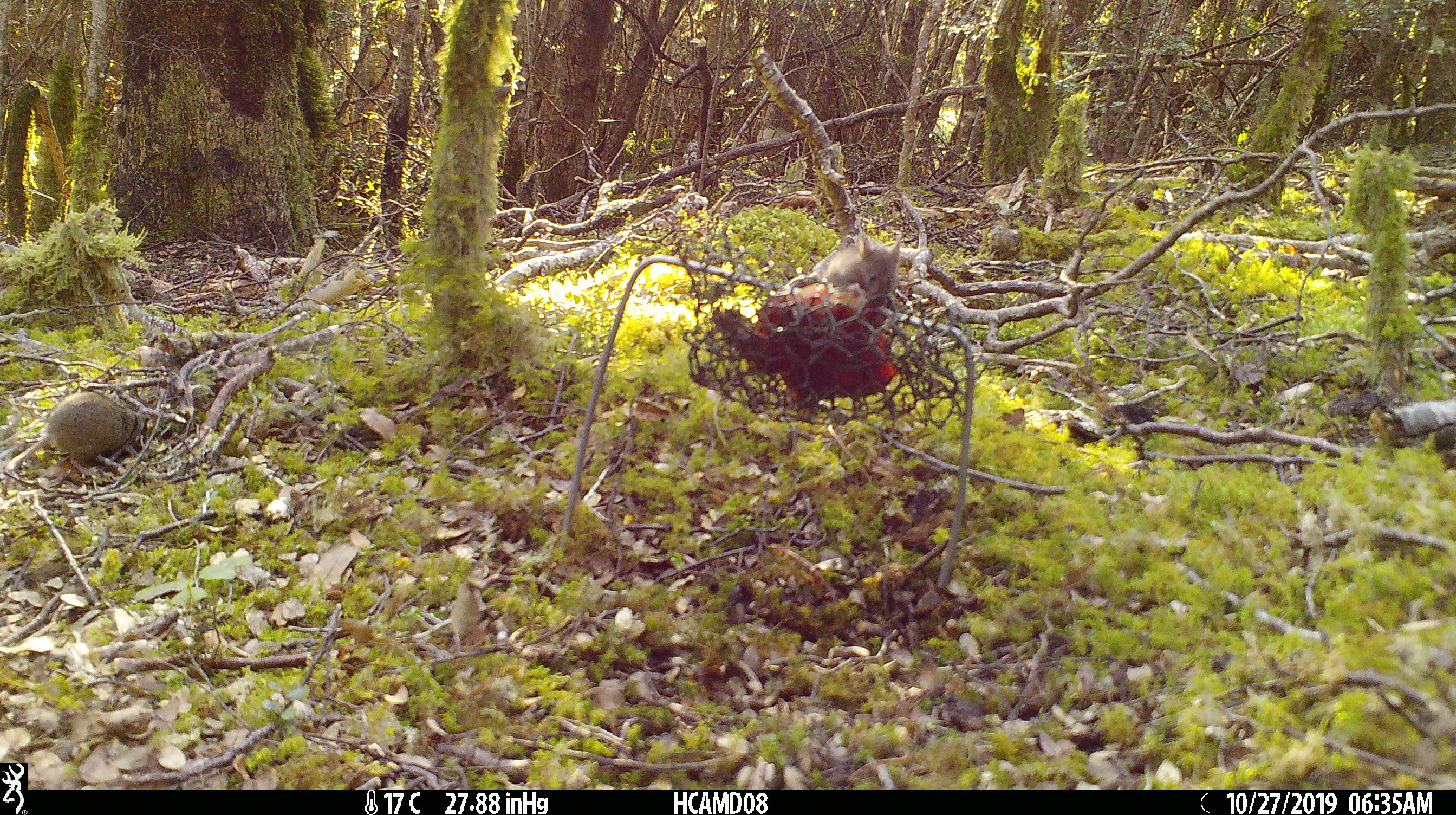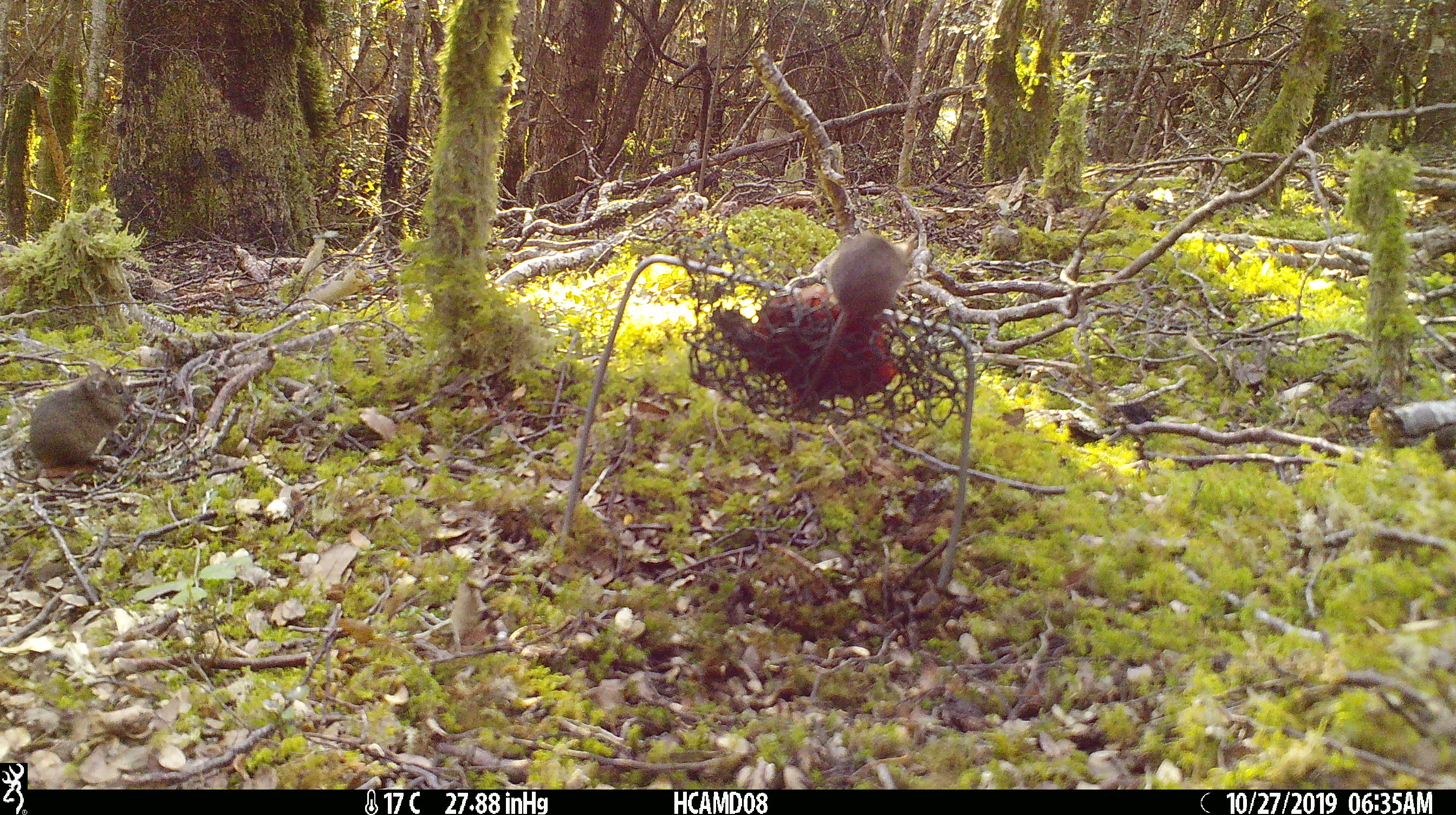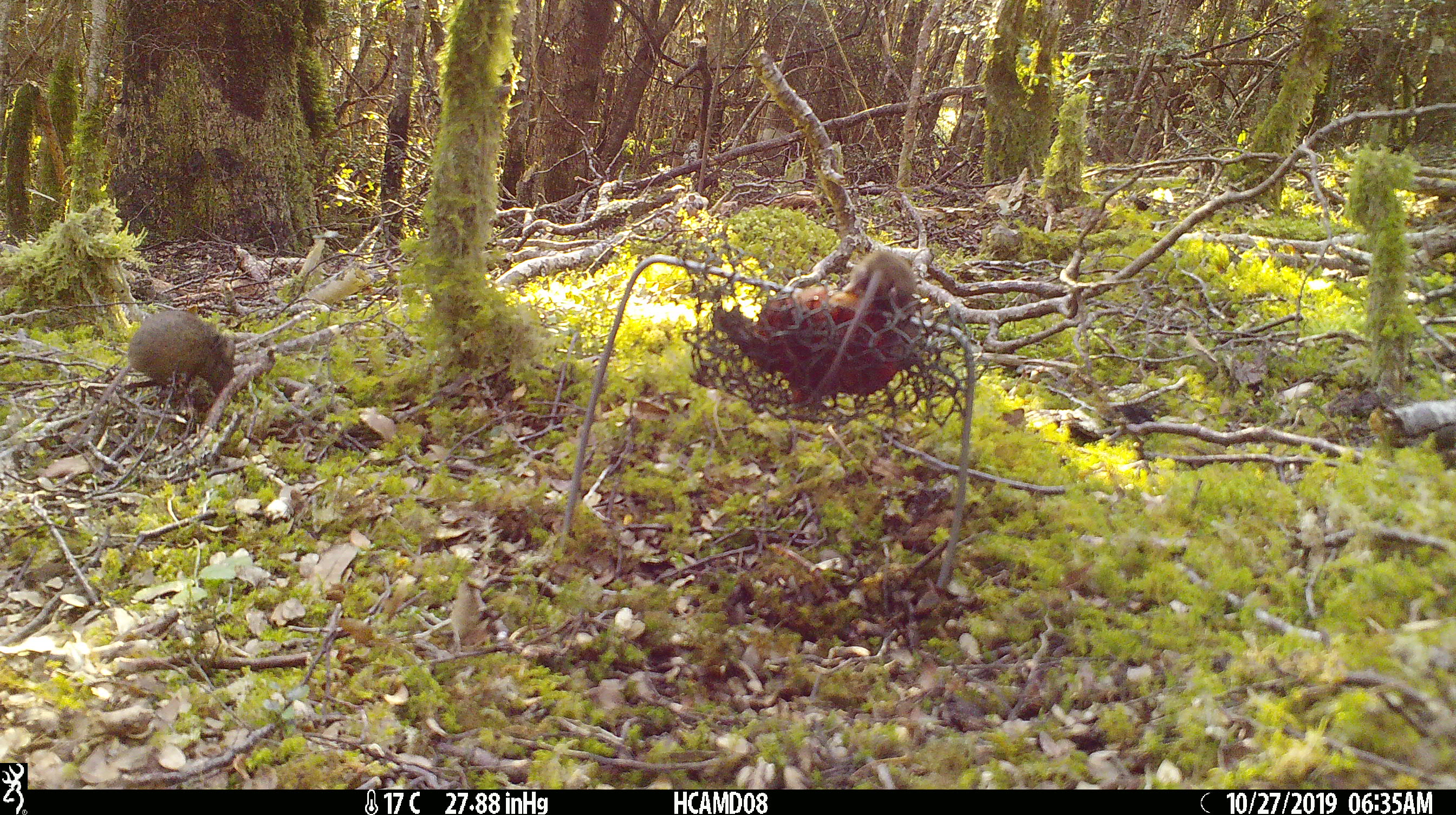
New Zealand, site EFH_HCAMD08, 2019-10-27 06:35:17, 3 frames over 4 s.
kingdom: Animalia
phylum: Chordata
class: Mammalia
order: Rodentia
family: Muridae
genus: Mus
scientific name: Mus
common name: mouse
Mouse (Mus).